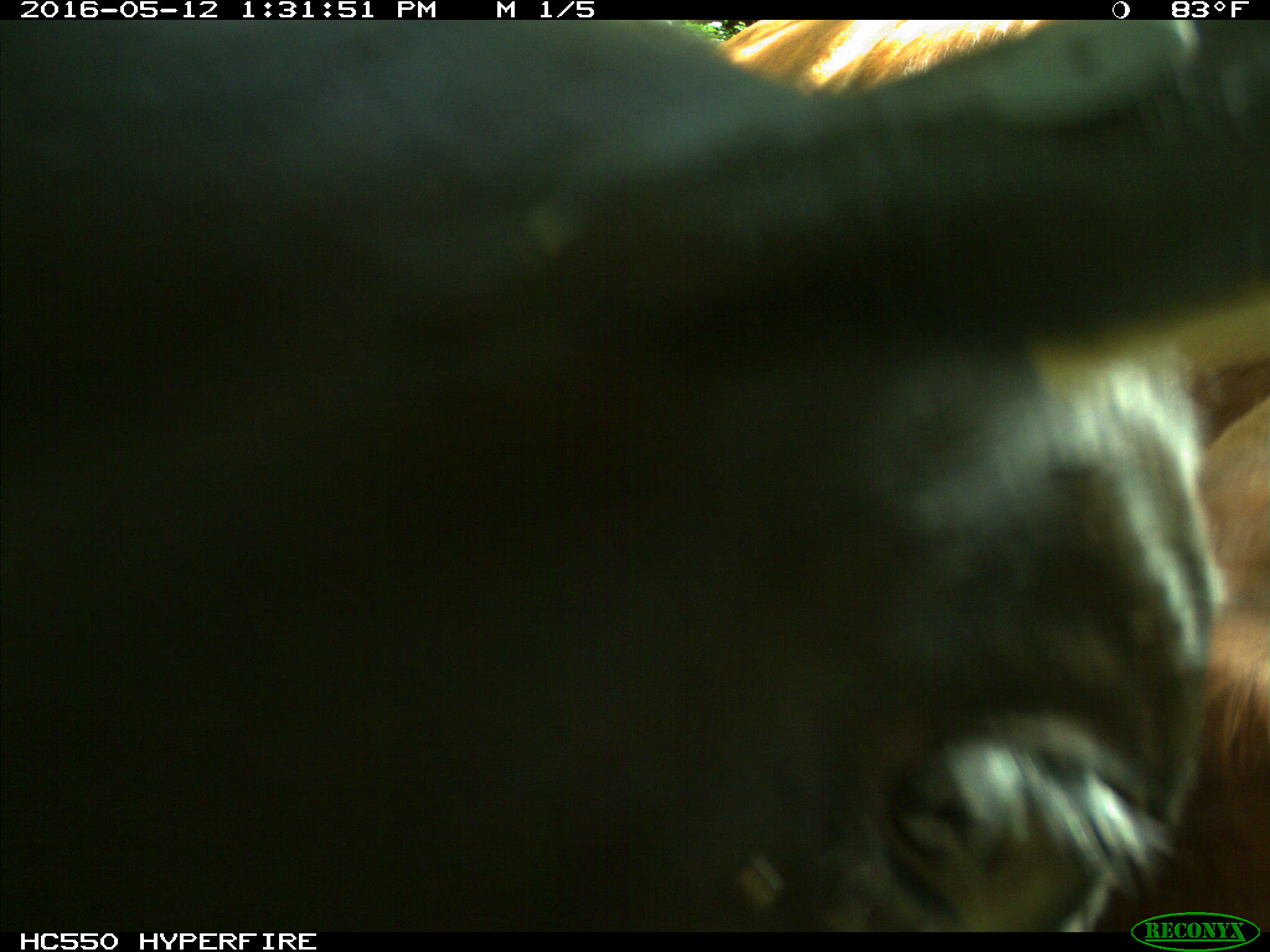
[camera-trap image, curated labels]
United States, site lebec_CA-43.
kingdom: Animalia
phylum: Chordata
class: Mammalia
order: Artiodactyla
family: Bovidae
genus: Bos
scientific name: Bos taurus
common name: domestic cow